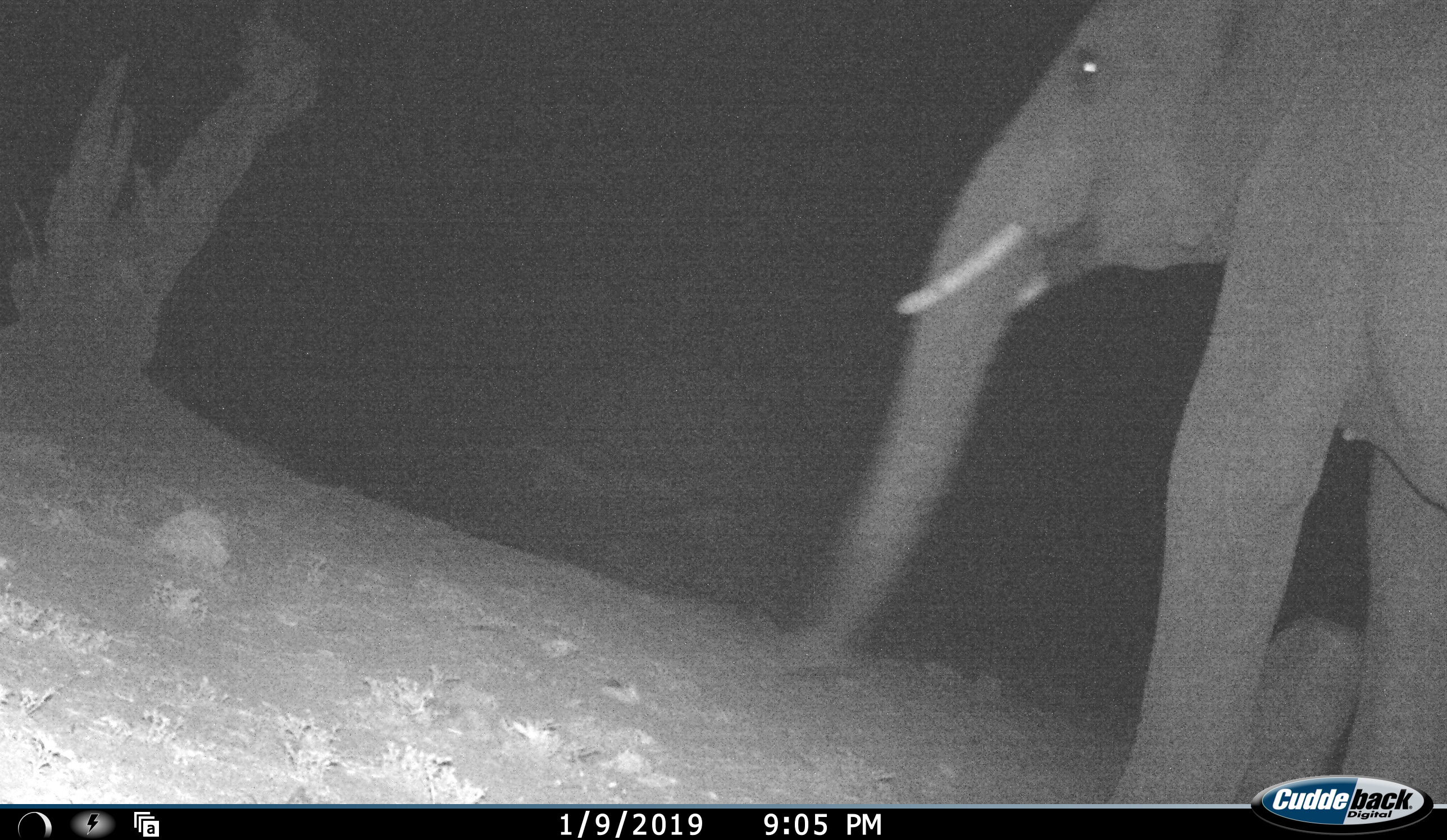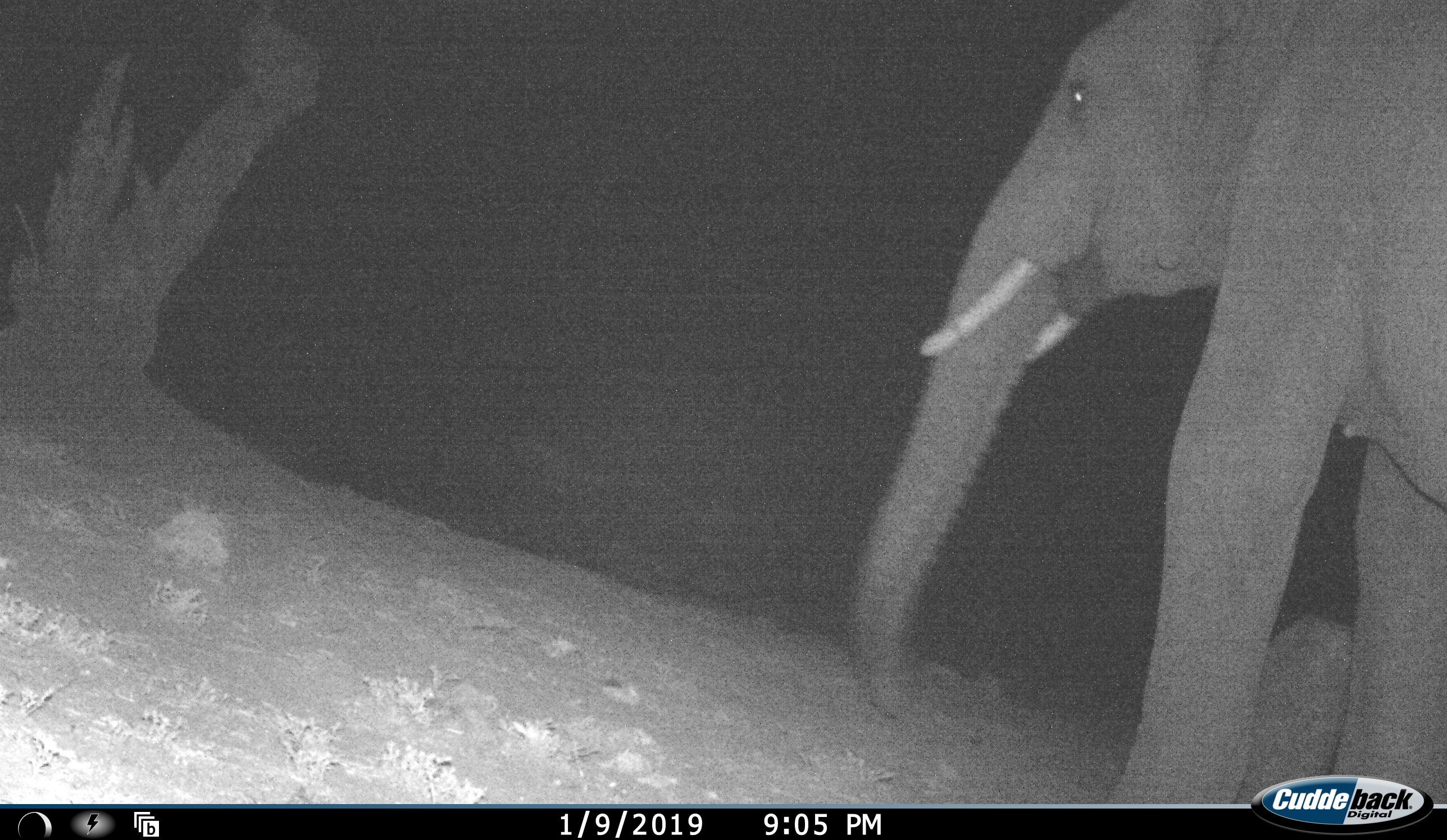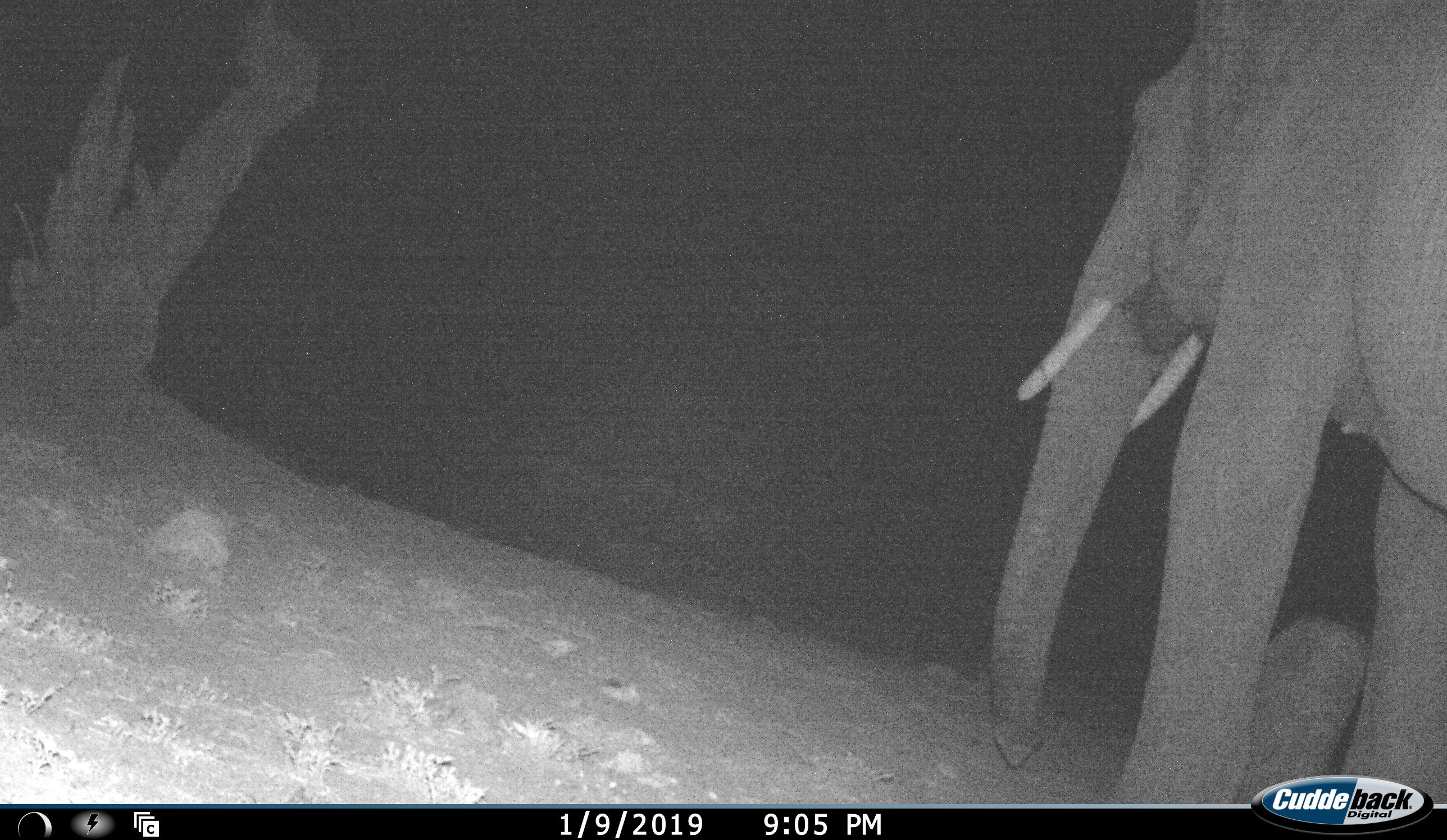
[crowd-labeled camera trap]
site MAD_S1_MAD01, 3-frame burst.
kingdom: Animalia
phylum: Chordata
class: Mammalia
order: Proboscidea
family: Elephantidae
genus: Loxodonta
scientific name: Loxodonta africana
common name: african bush elephant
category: elephant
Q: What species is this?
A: Elephant (african bush elephant) (Loxodonta africana).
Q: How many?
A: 1.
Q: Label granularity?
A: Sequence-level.